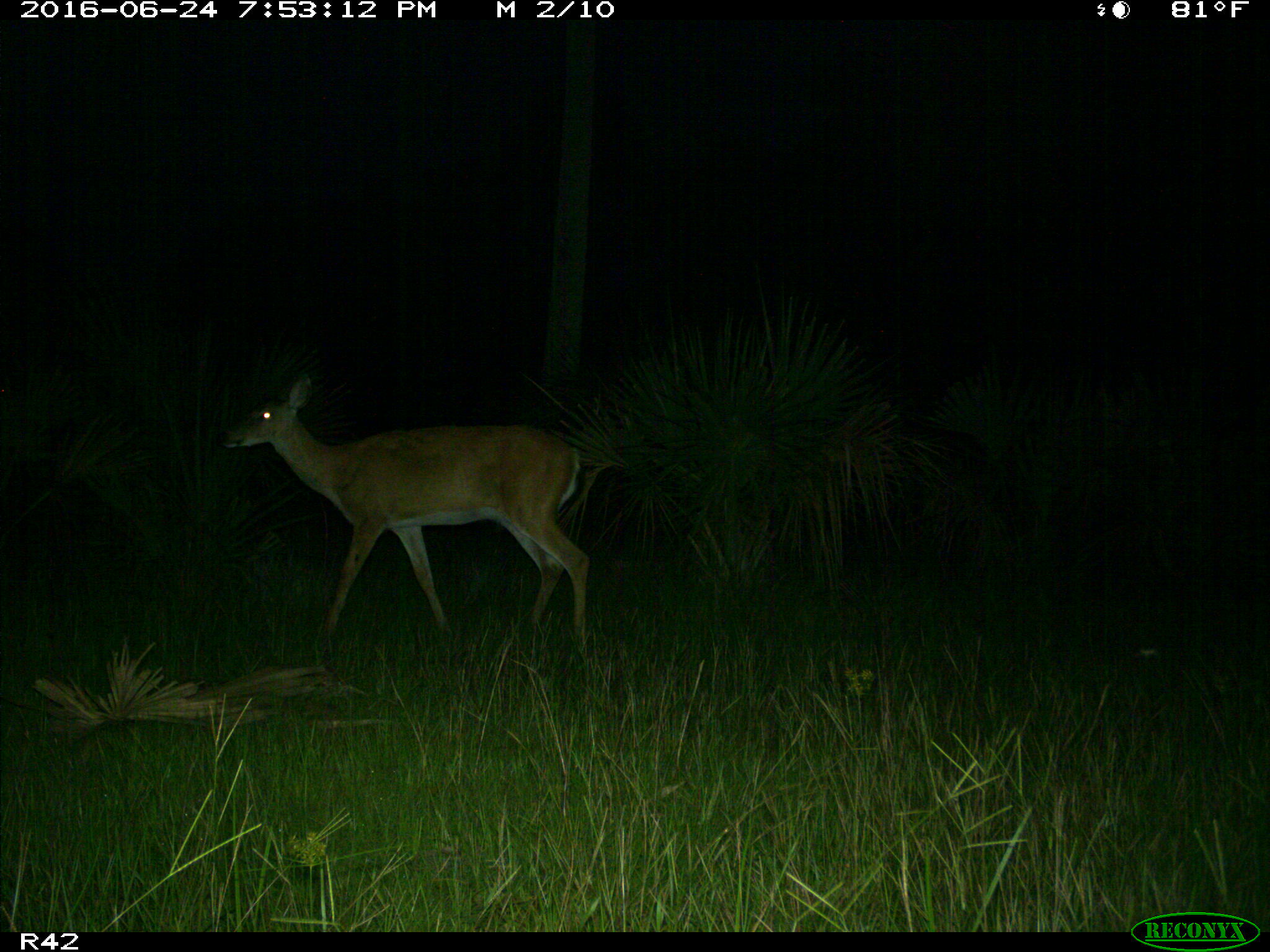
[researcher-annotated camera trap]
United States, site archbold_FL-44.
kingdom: Animalia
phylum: Chordata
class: Mammalia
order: Artiodactyla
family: Cervidae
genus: Odocoileus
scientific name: Odocoileus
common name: deer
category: unidentified deer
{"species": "unidentified deer (deer) (Odocoileus)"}